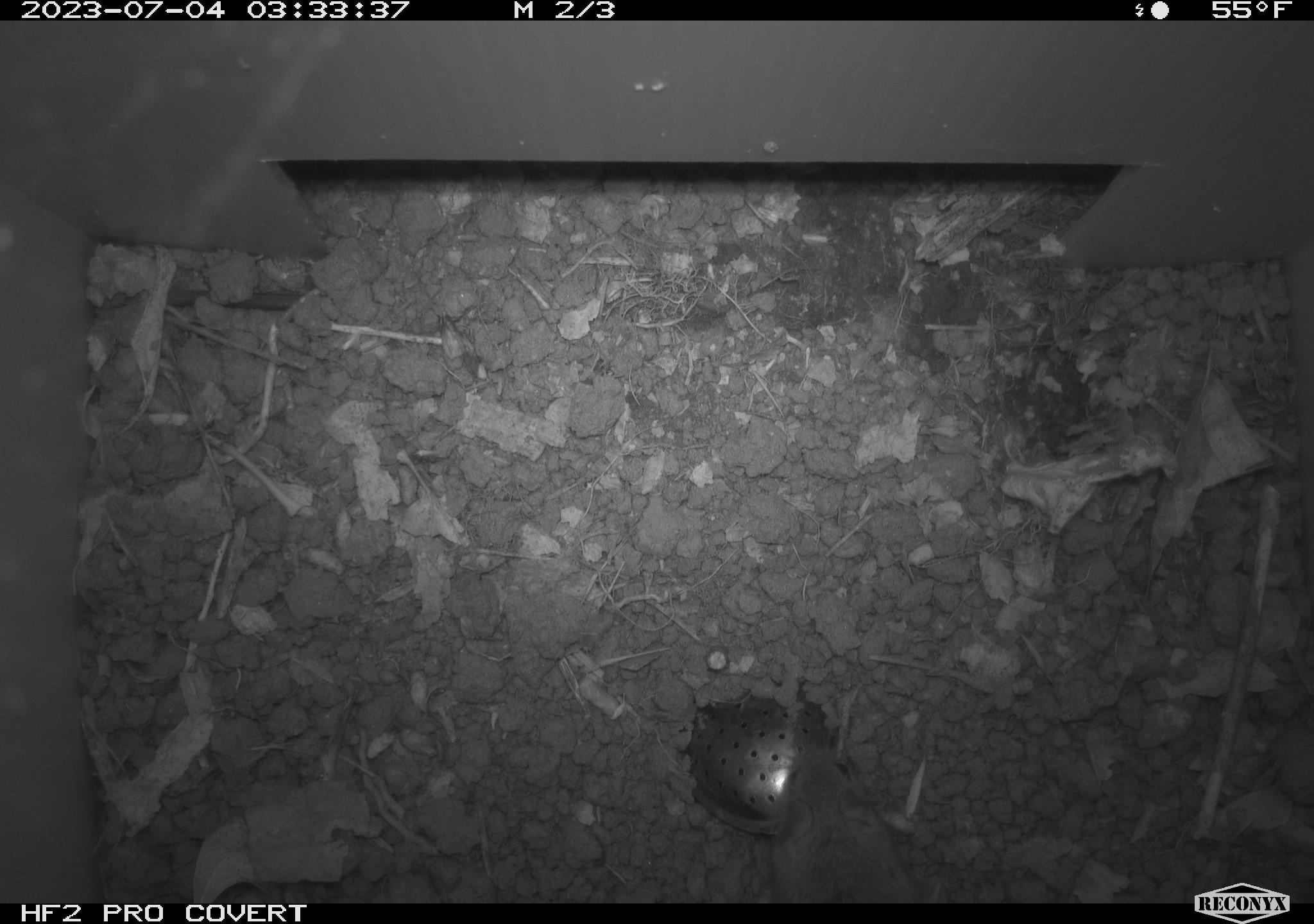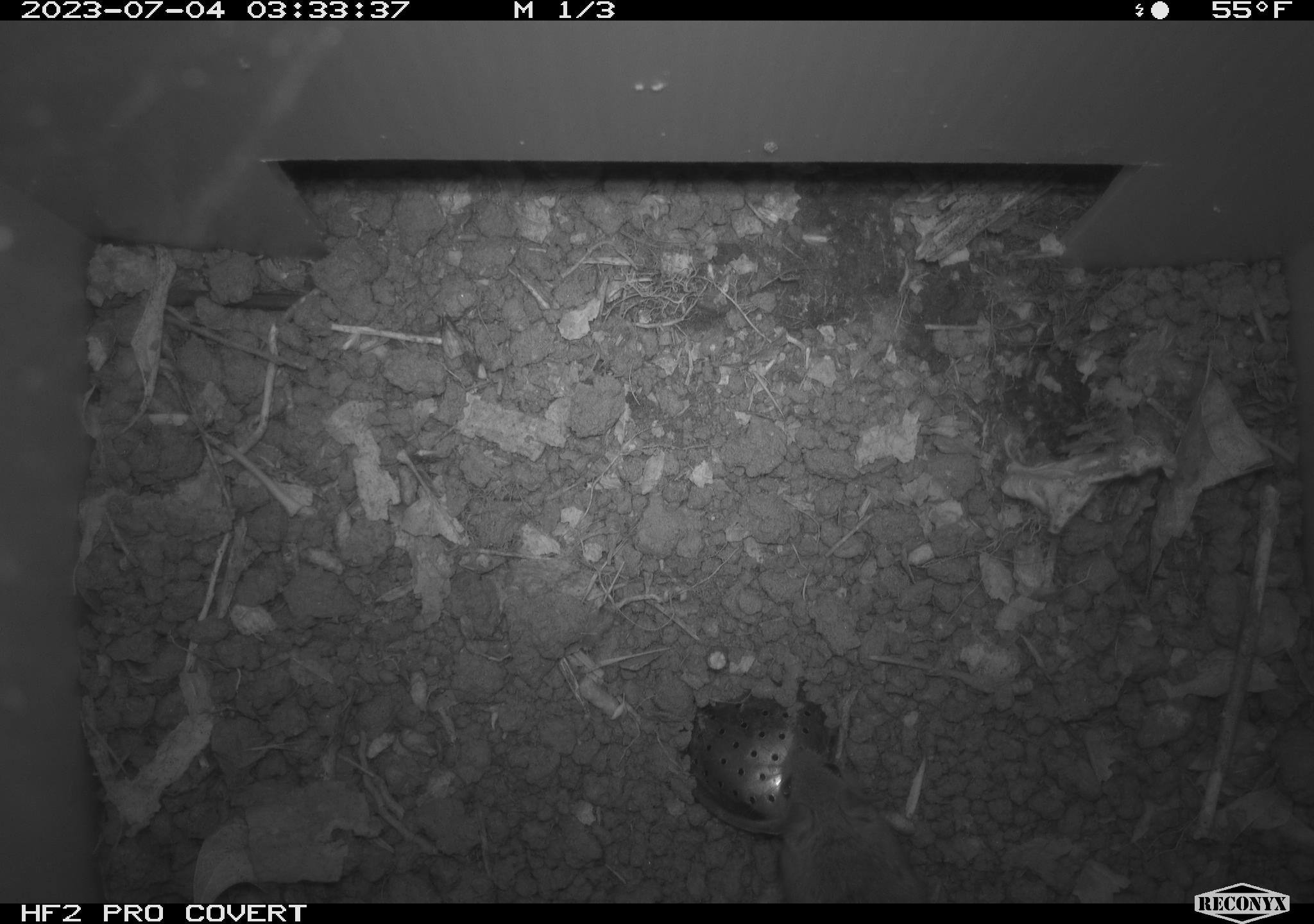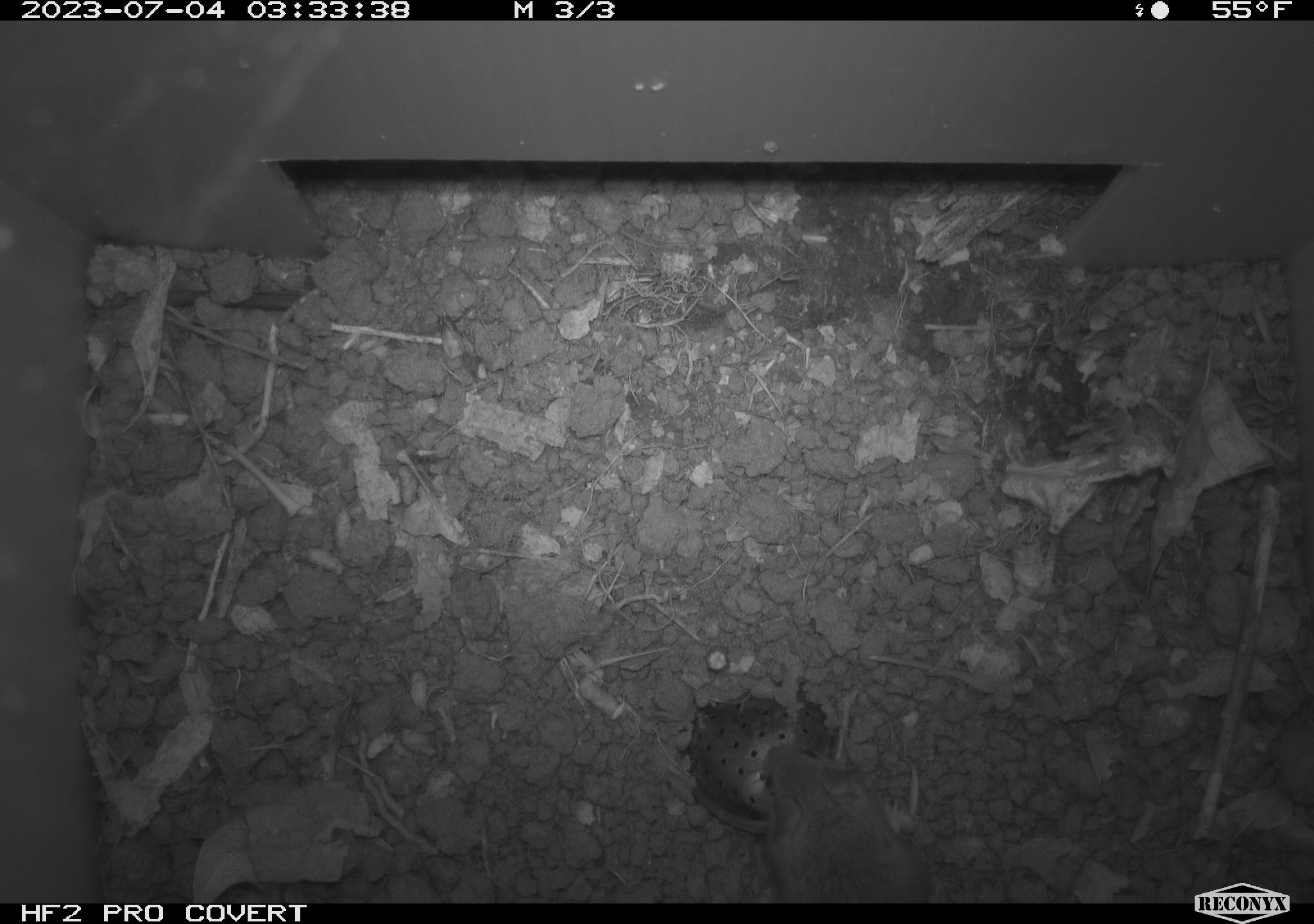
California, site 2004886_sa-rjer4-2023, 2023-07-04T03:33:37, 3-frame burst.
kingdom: Animalia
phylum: Chordata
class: Mammalia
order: Rodentia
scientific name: Rodentia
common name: mouse species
Mouse species (Rodentia).